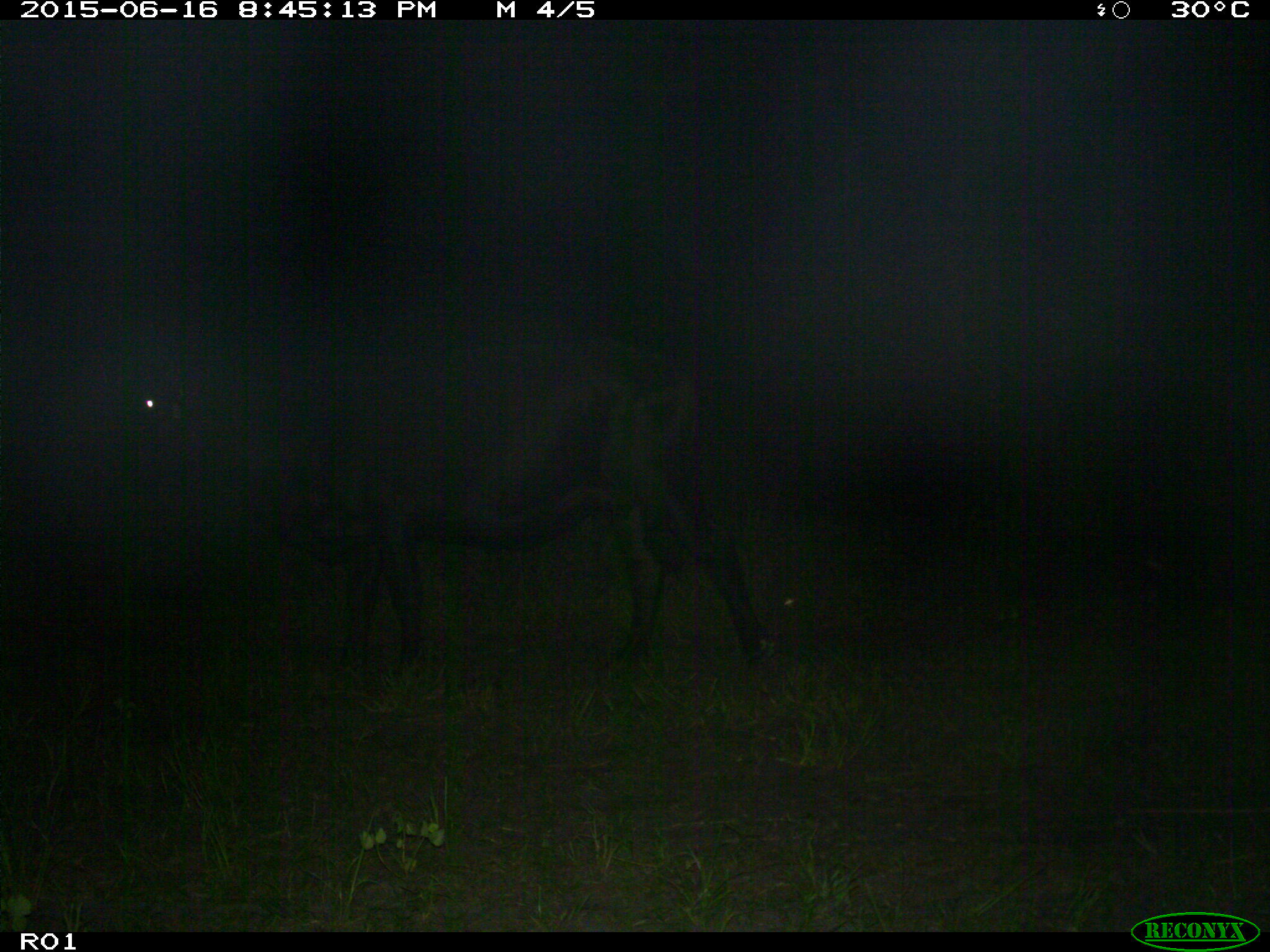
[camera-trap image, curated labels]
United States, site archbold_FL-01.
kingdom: Animalia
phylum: Chordata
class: Mammalia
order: Artiodactyla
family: Bovidae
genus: Bos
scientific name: Bos taurus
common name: domestic cow